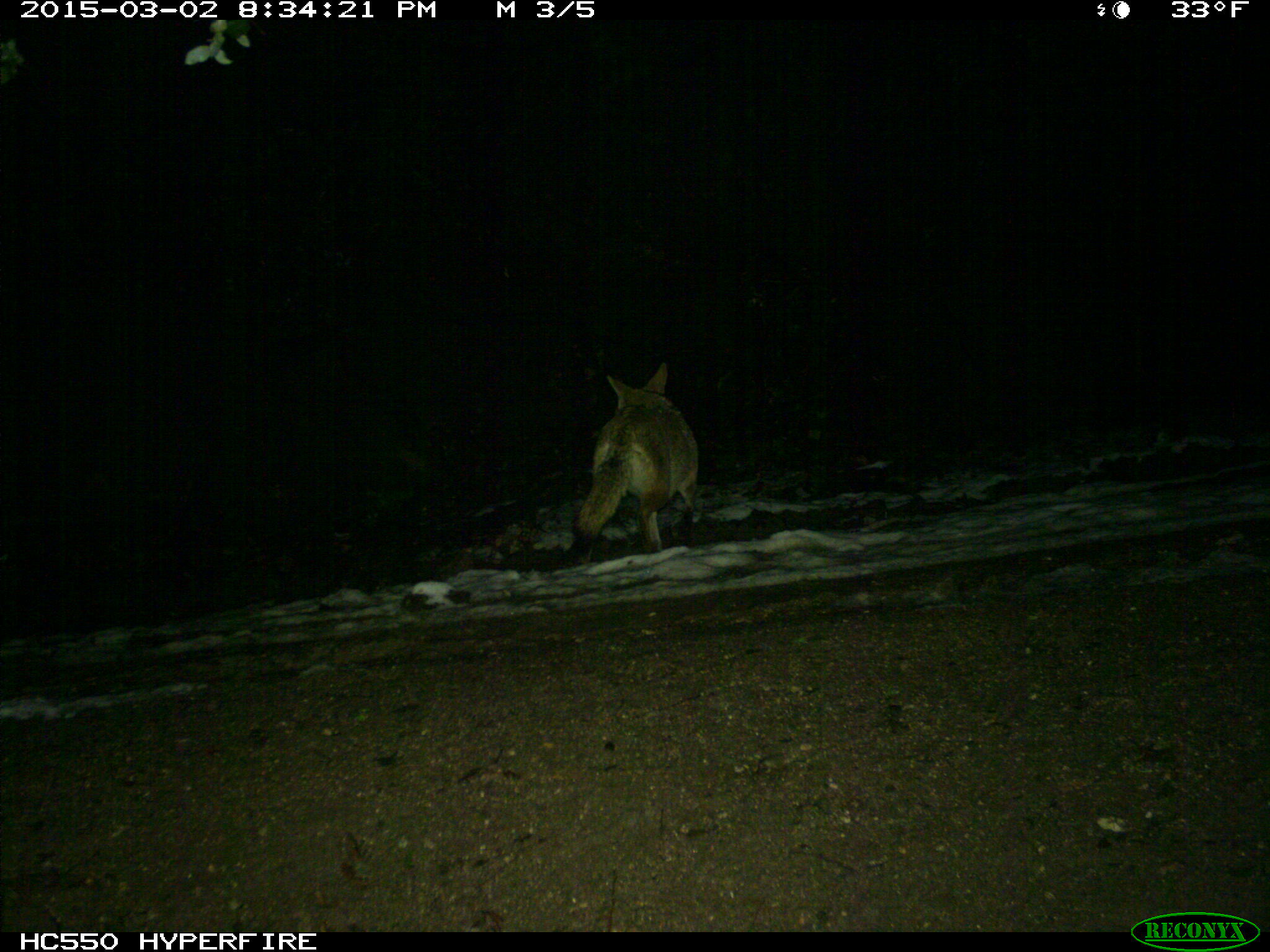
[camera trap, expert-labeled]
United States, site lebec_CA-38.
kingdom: Animalia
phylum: Chordata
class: Mammalia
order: Carnivora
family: Canidae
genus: Canis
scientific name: Canis latrans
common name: coyote